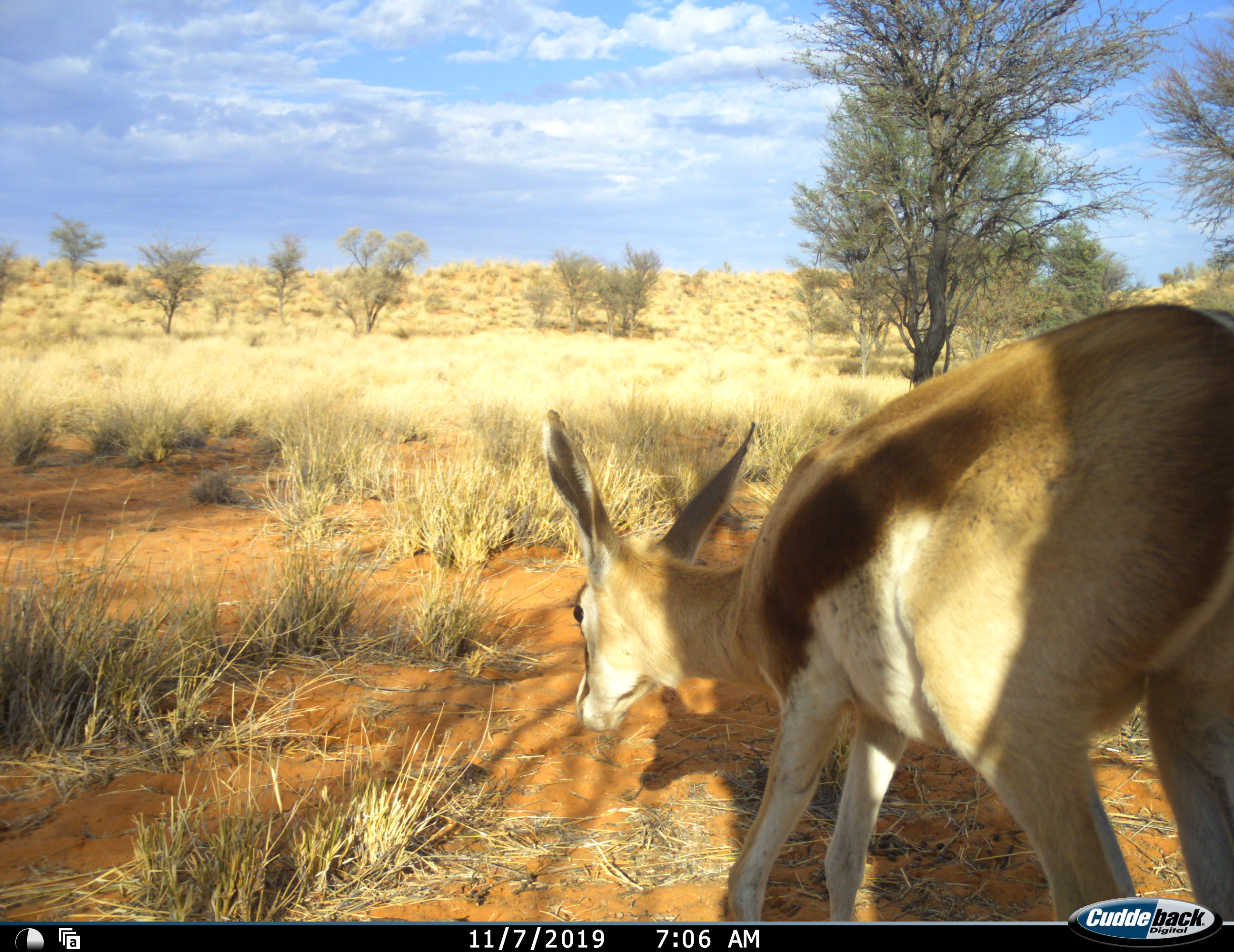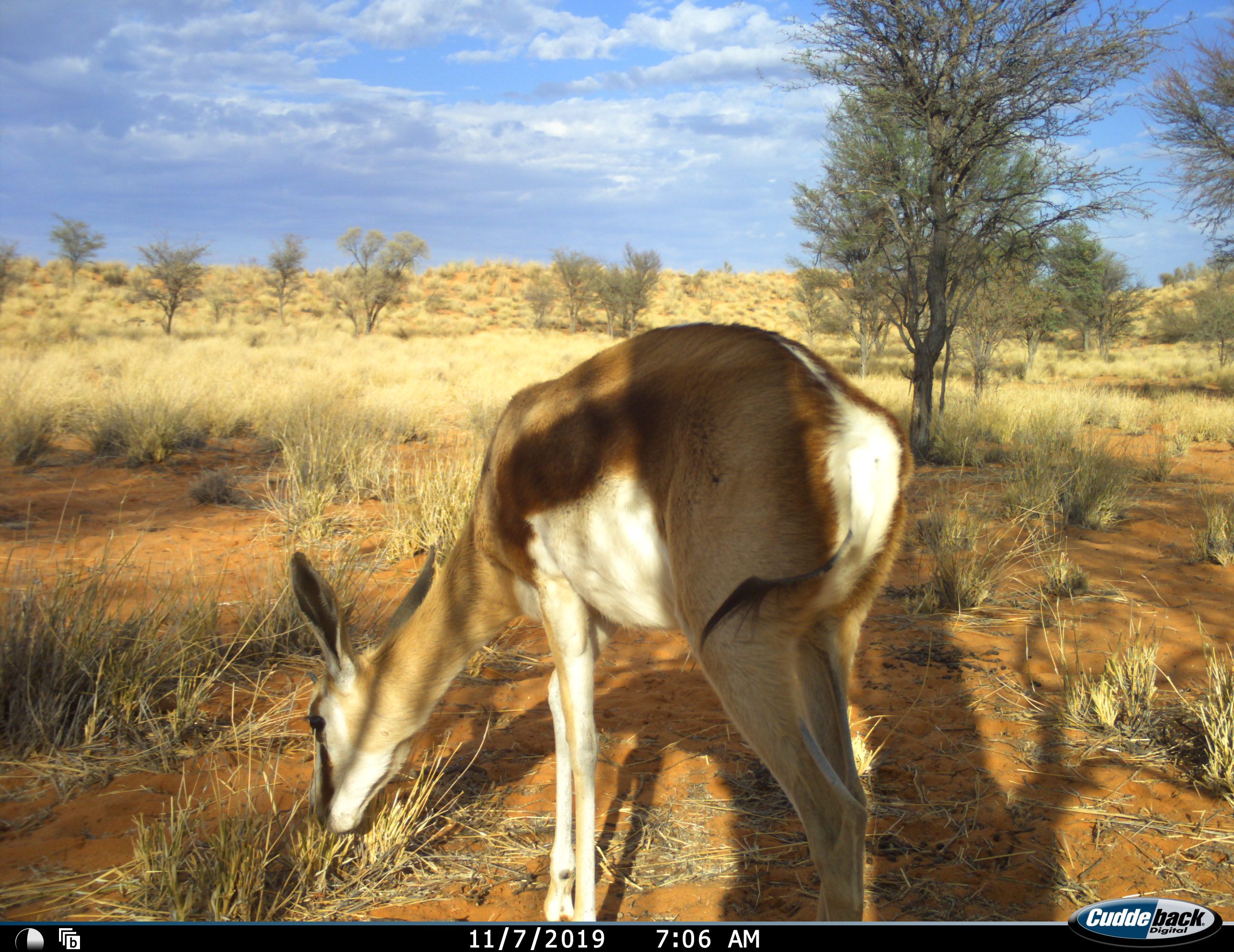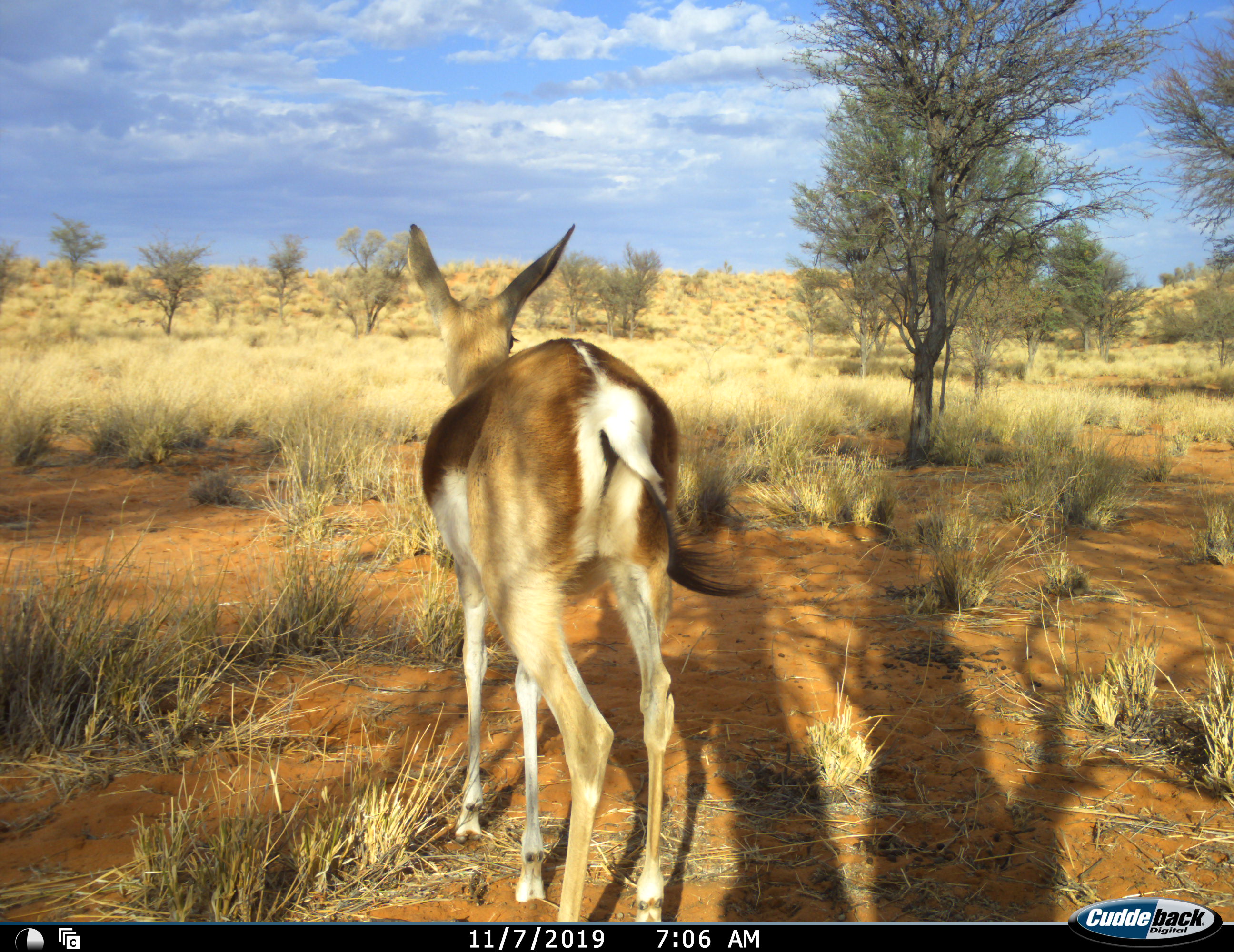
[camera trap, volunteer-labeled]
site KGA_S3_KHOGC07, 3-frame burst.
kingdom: Animalia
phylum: Chordata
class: Mammalia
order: Artiodactyla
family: Bovidae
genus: Antidorcas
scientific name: Antidorcas marsupialis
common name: springbok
Springbok (Antidorcas marsupialis), count 1. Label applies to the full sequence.